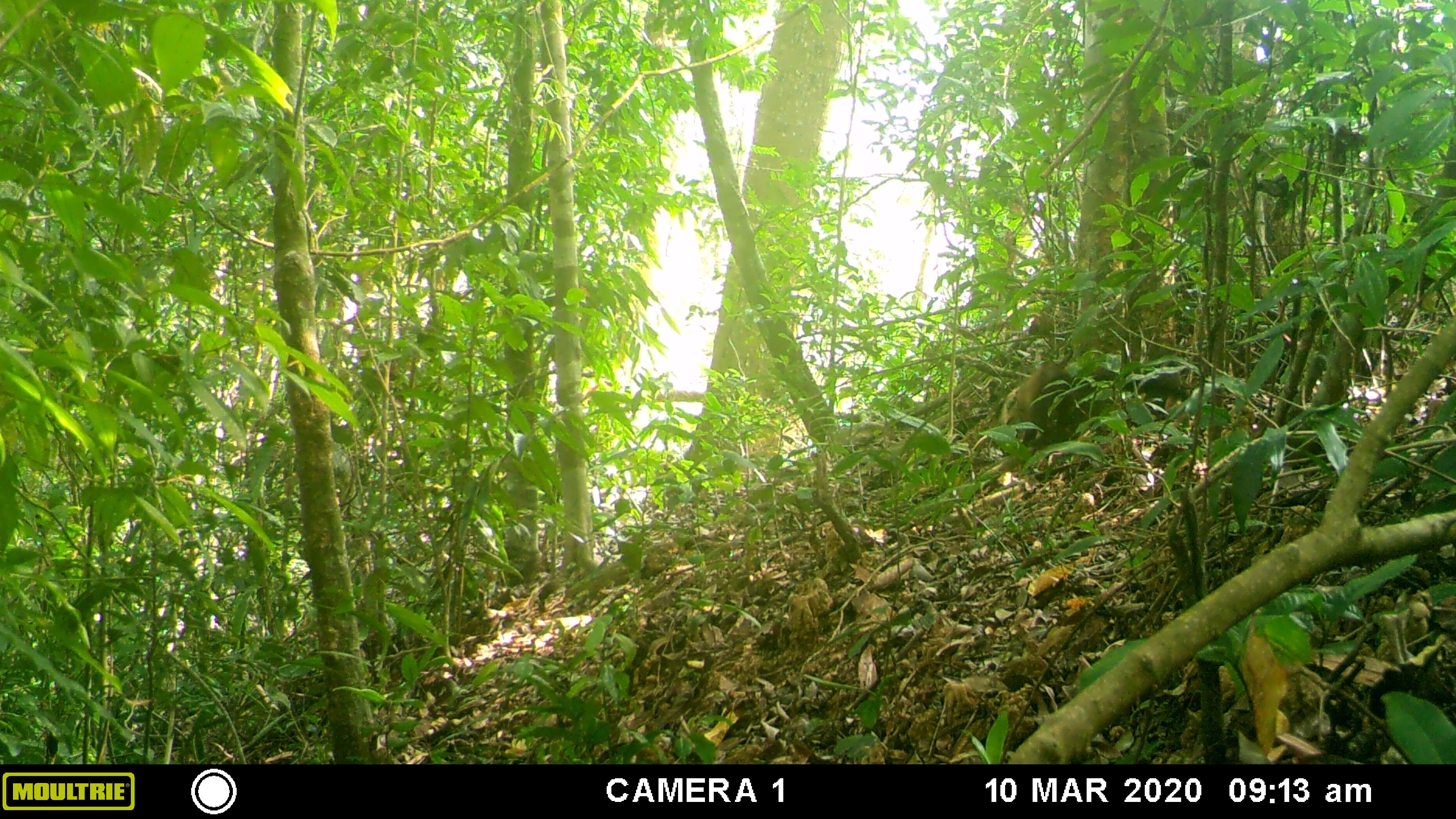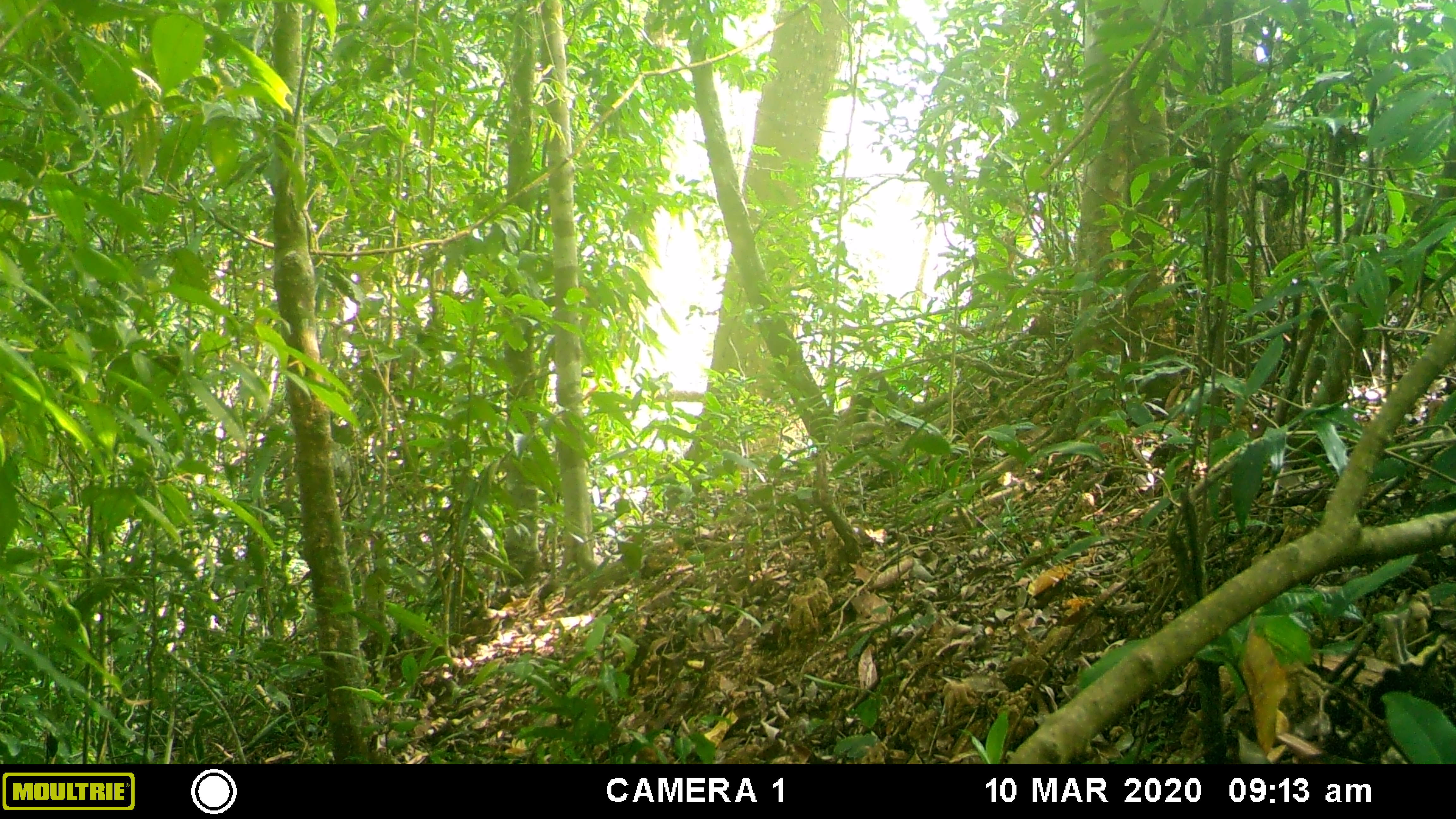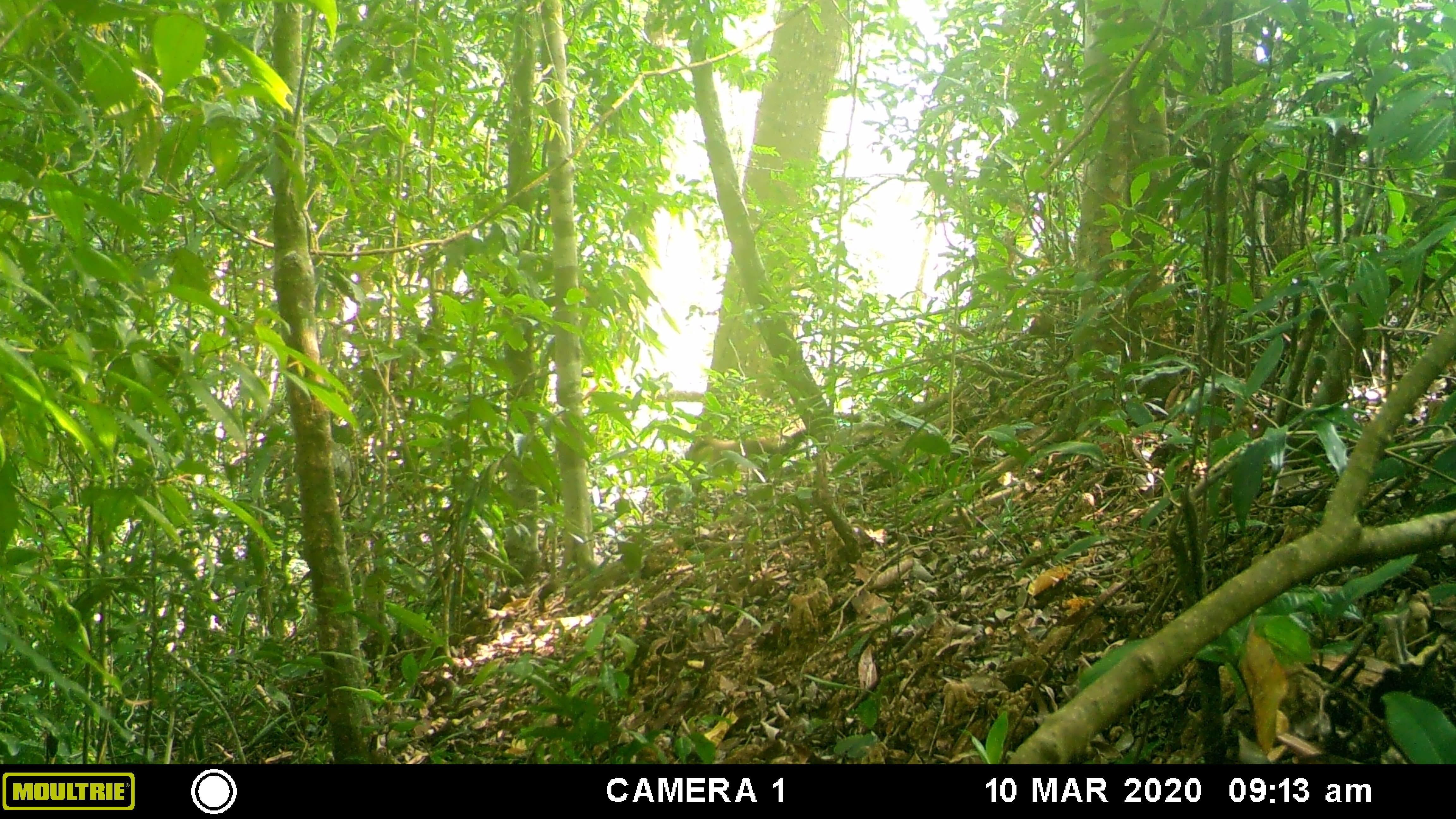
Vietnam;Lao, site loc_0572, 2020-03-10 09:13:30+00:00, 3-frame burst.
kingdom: Animalia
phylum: Chordata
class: Mammalia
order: Carnivora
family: Mustelidae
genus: Martes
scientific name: Martes flavigula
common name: yellow-throated marten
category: yellow throated marten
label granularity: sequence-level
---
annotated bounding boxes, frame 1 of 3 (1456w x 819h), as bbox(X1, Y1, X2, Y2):
yellow throated marten: bbox(1013, 358, 1188, 442)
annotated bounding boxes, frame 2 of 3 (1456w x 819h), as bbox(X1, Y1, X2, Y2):
yellow throated marten: bbox(842, 367, 899, 421)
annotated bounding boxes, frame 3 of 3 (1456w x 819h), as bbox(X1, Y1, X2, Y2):
yellow throated marten: bbox(683, 411, 863, 472)